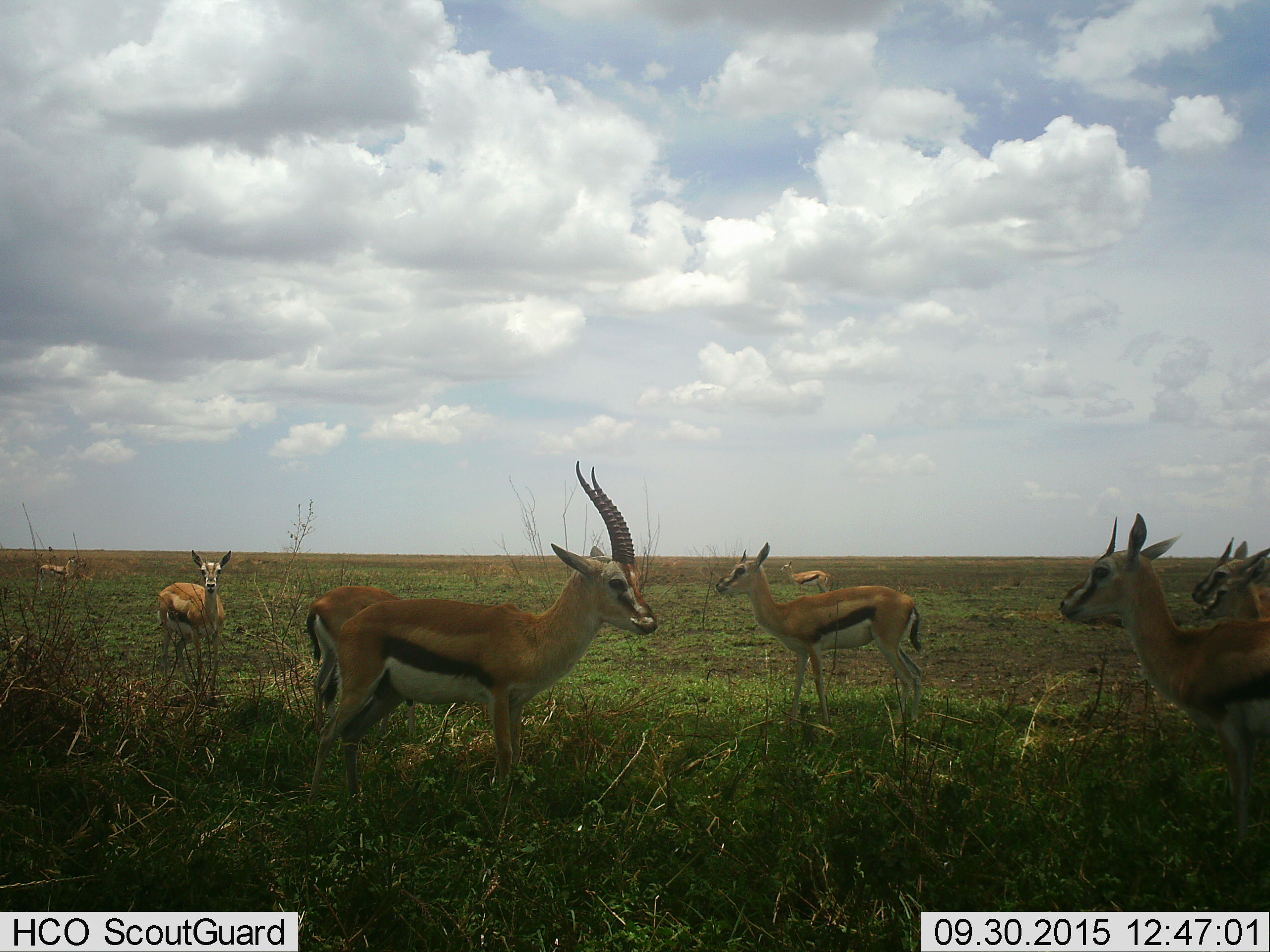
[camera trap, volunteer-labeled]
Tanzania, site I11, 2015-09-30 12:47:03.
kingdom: Animalia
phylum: Chordata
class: Mammalia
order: Artiodactyla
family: Bovidae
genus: Eudorcas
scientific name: Eudorcas thomsonii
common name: thomson's gazelle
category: gazellethomsons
Gazellethomsons (thomson's gazelle) (Eudorcas thomsonii), count 8. Behavior (volunteer vote fractions): standing 89%, resting 22%, moving 0%, interacting 0%. Young present (vote fraction): 11%. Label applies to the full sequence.